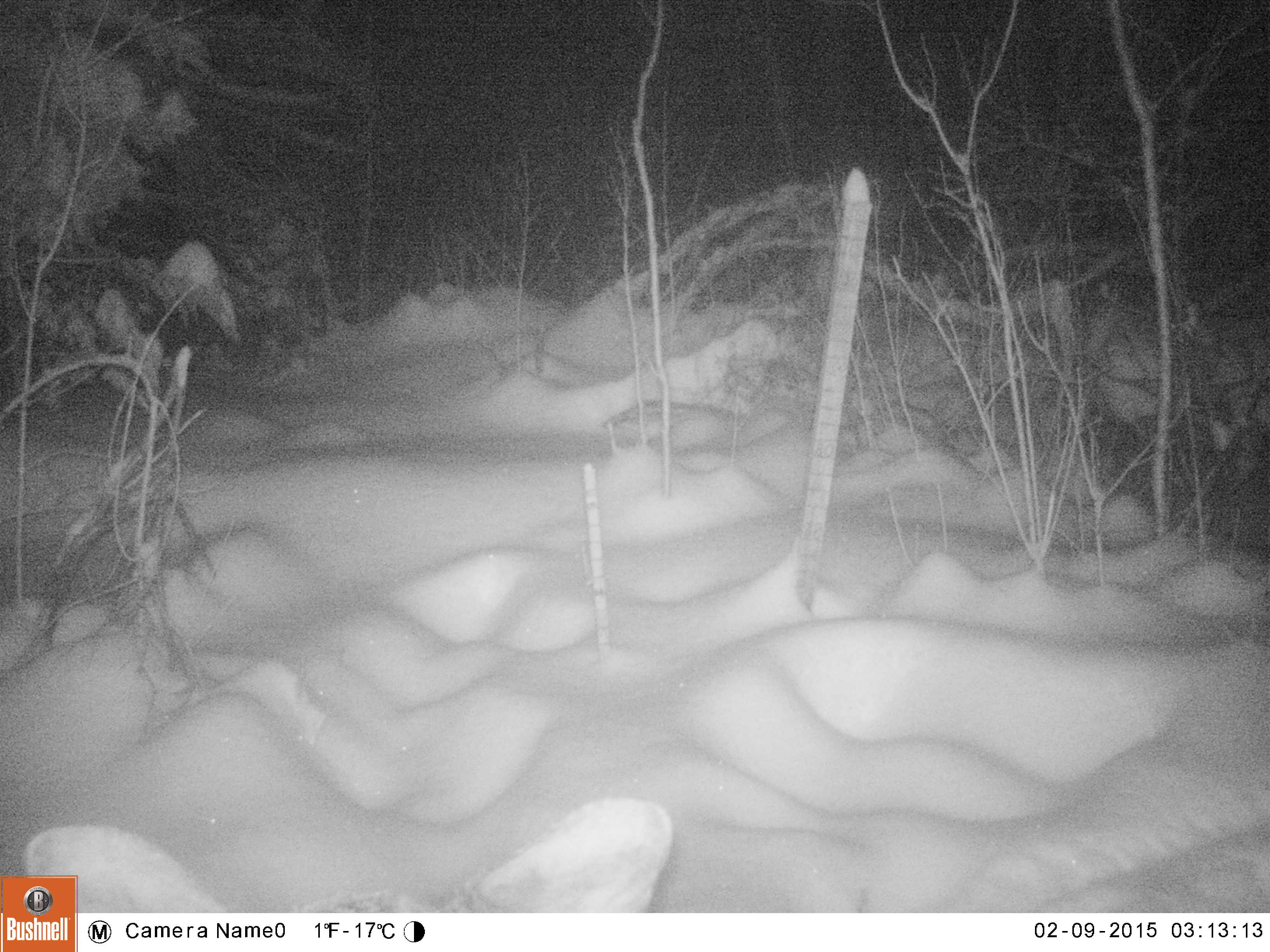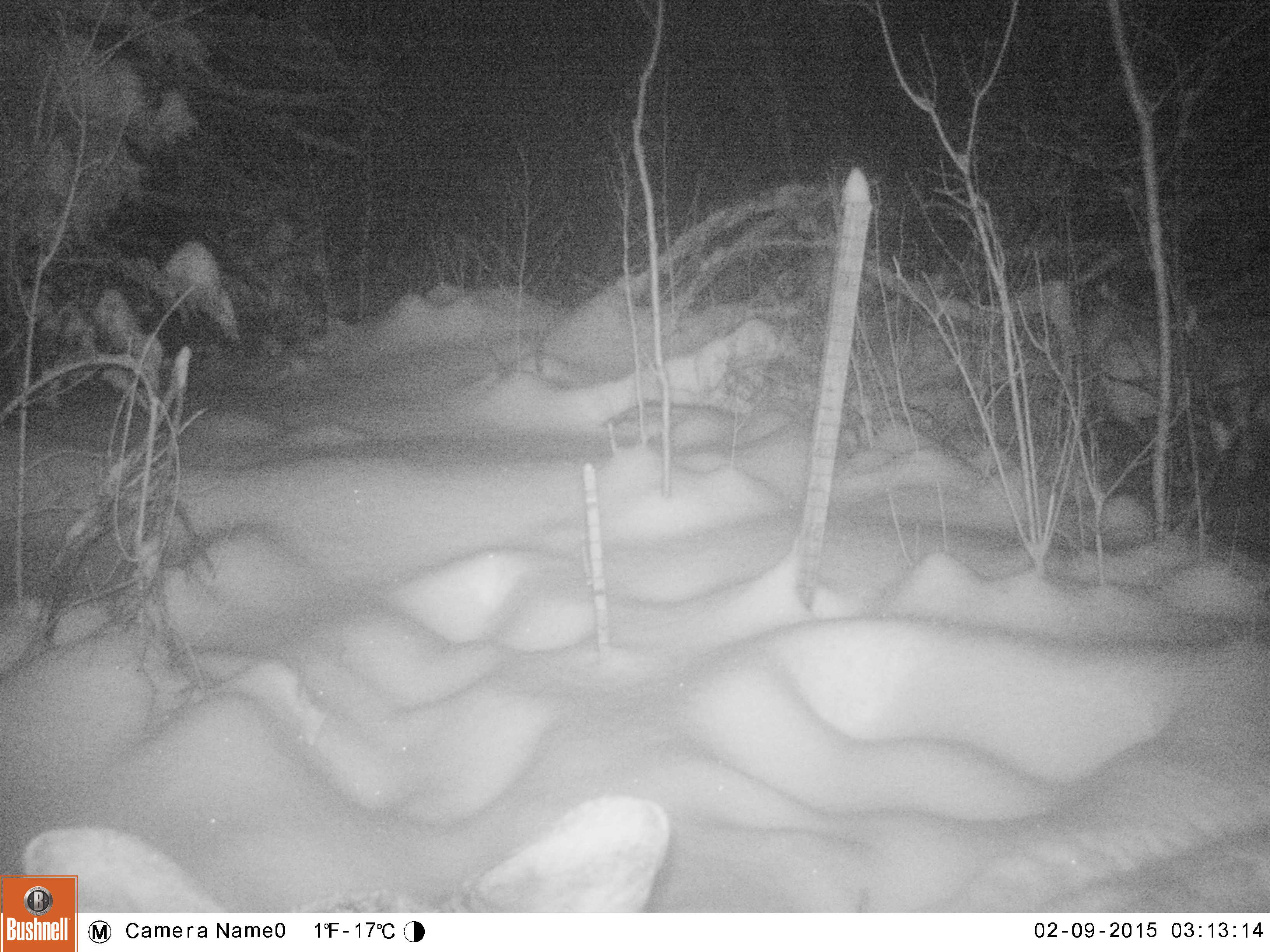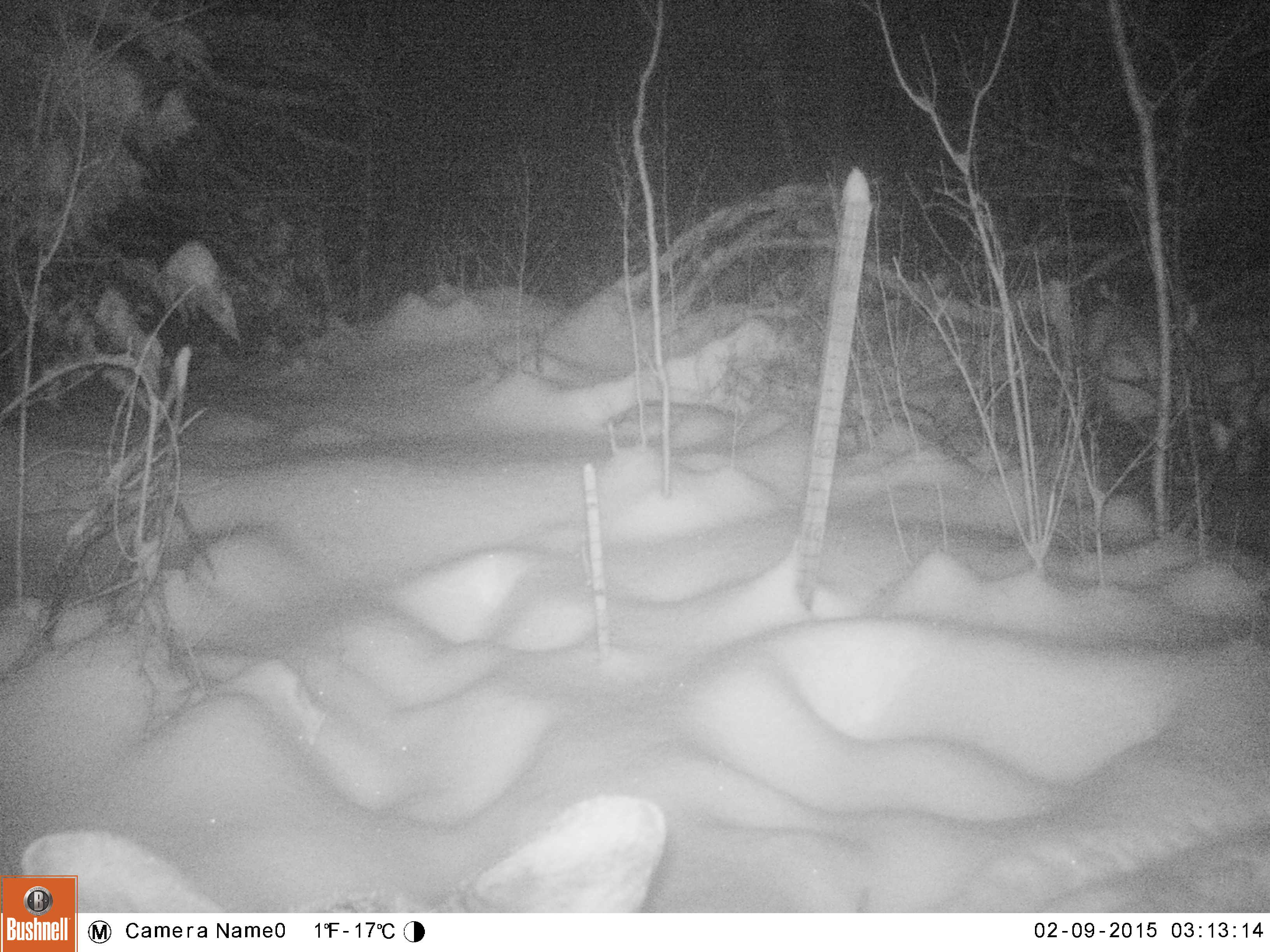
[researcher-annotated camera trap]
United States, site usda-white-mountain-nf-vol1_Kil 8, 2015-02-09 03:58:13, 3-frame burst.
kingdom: Animalia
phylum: Chordata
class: Mammalia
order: Artiodactyla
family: Cervidae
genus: Alces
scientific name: Alces alces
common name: moose